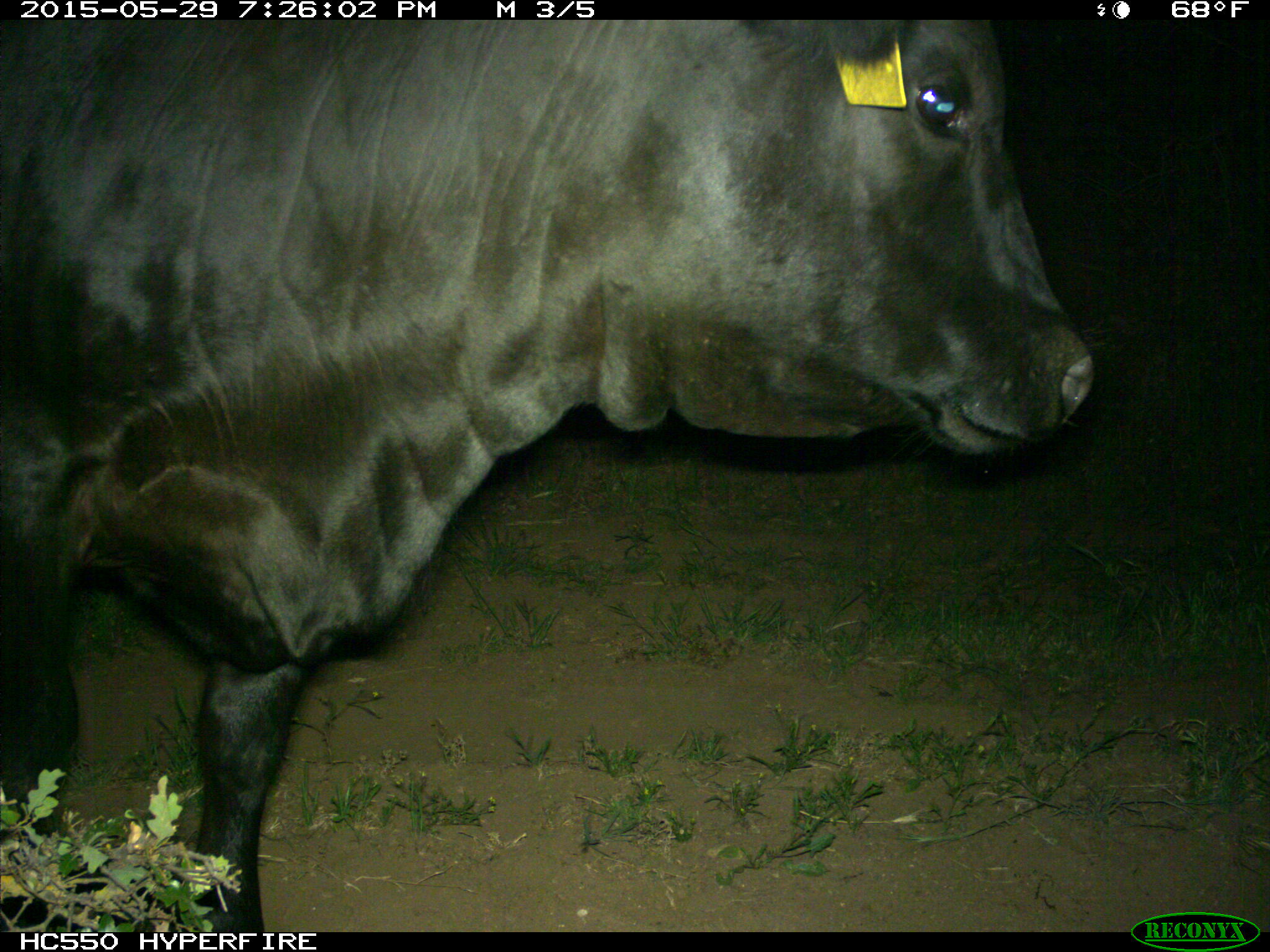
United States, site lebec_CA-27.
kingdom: Animalia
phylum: Chordata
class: Mammalia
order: Artiodactyla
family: Bovidae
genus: Bos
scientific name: Bos taurus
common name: domestic cow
Bos taurus (domestic cow).